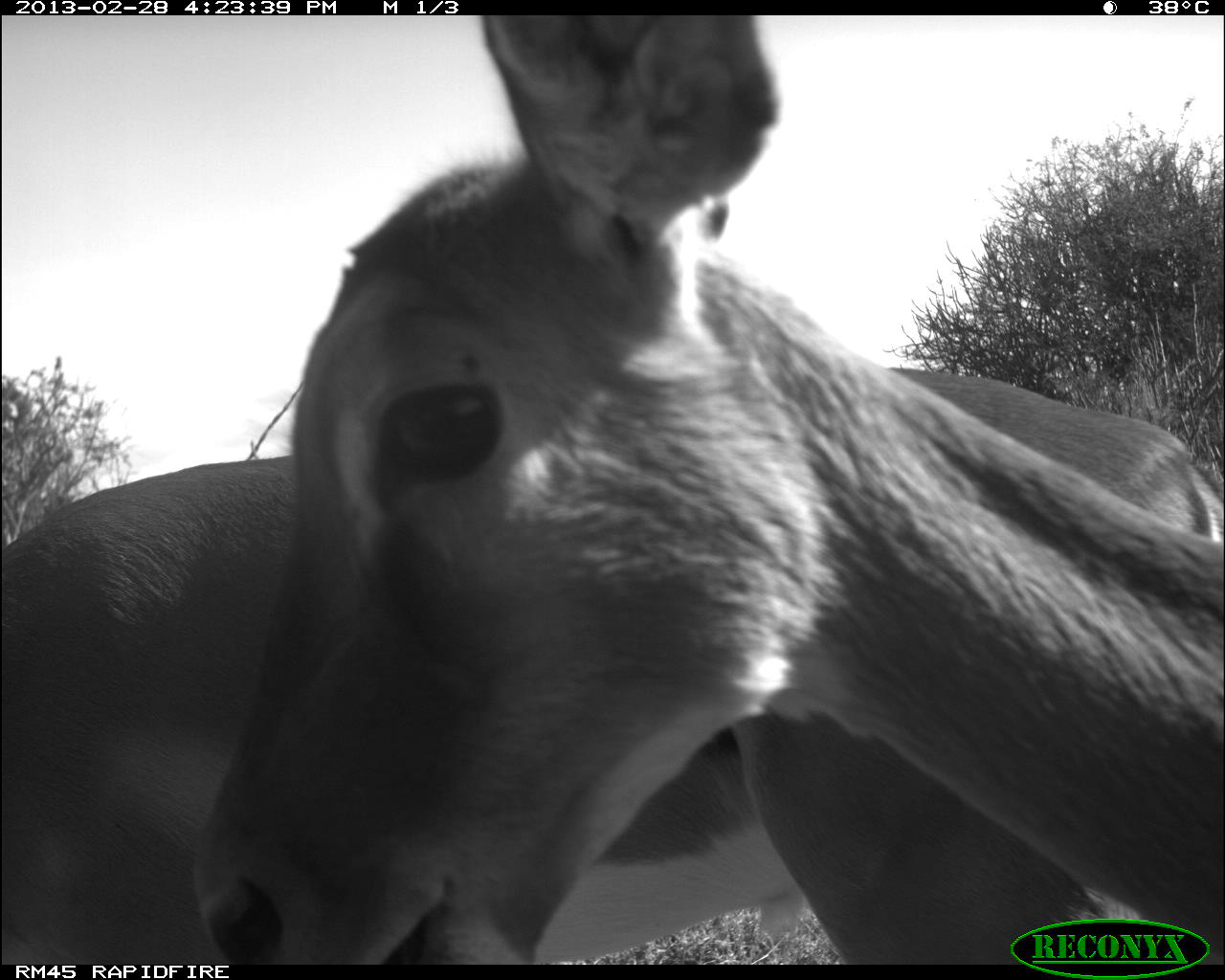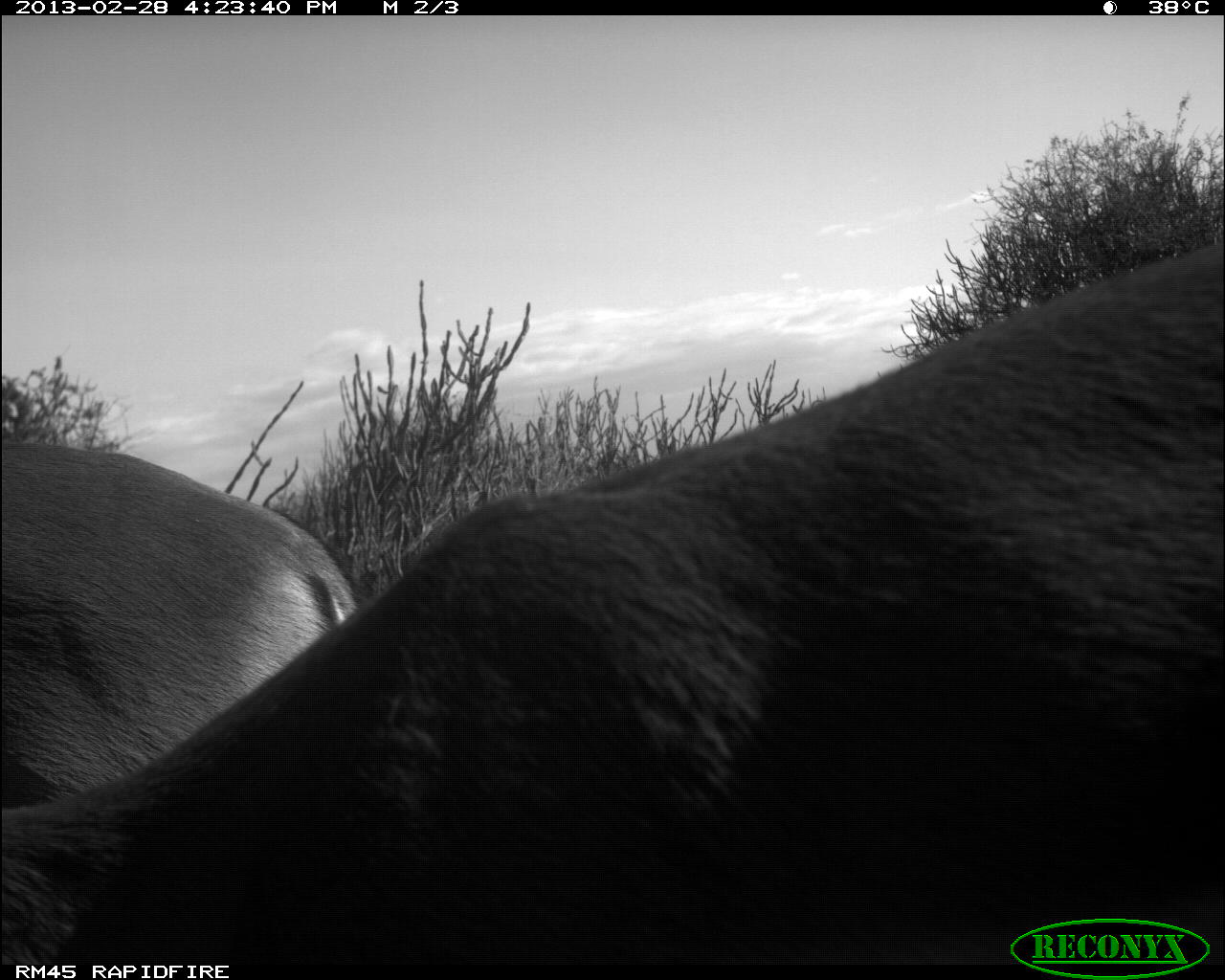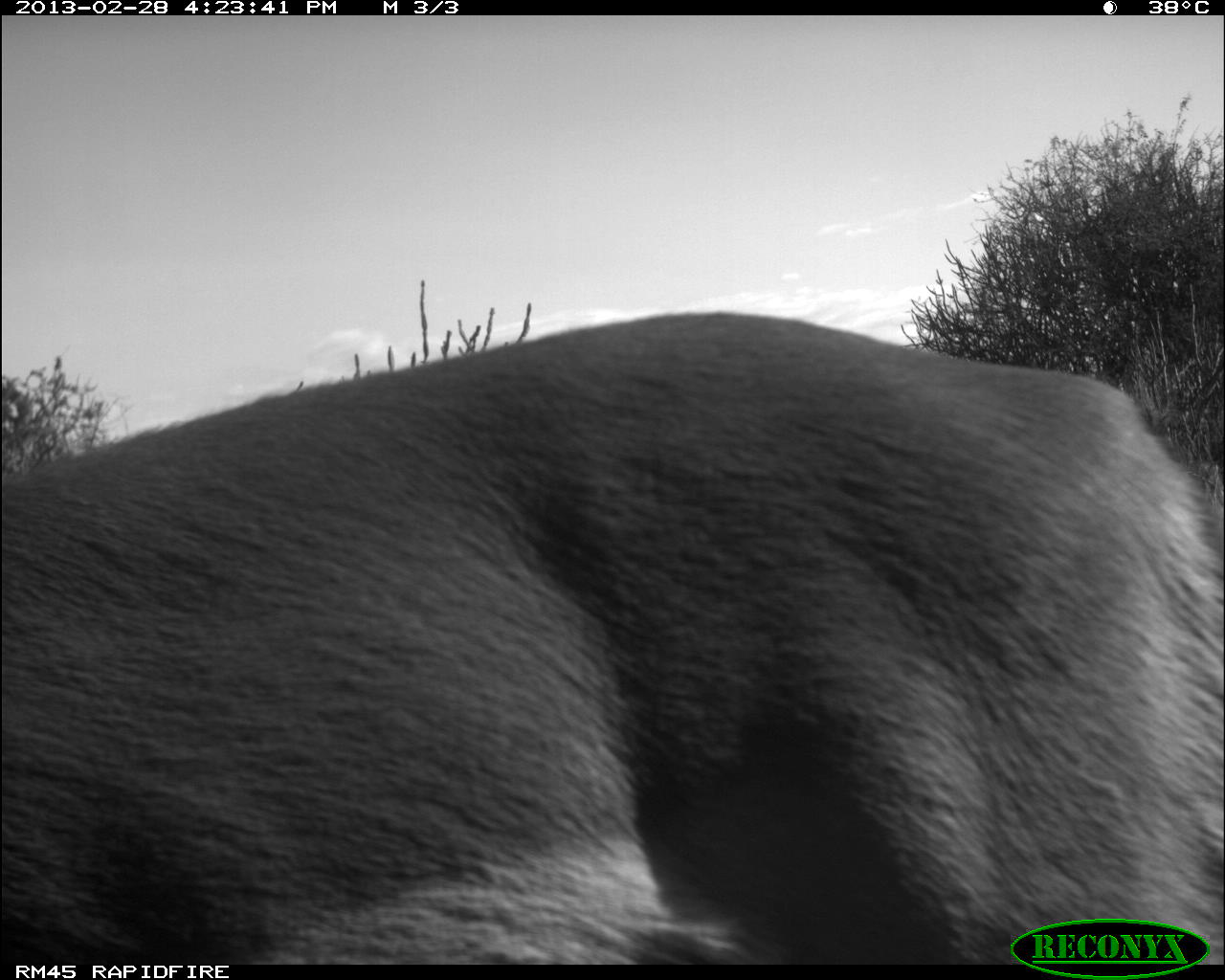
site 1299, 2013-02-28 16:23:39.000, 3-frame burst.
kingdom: Animalia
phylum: Chordata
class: Mammalia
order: Artiodactyla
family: Bovidae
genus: Aepyceros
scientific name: Aepyceros melampus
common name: impala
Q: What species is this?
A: Aepyceros melampus (impala).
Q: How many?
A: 2.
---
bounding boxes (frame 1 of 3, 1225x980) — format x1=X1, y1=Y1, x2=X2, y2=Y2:
aepyceros melampus: x1=190, y1=12, x2=1225, y2=958; x1=1, y1=363, x2=1217, y2=978